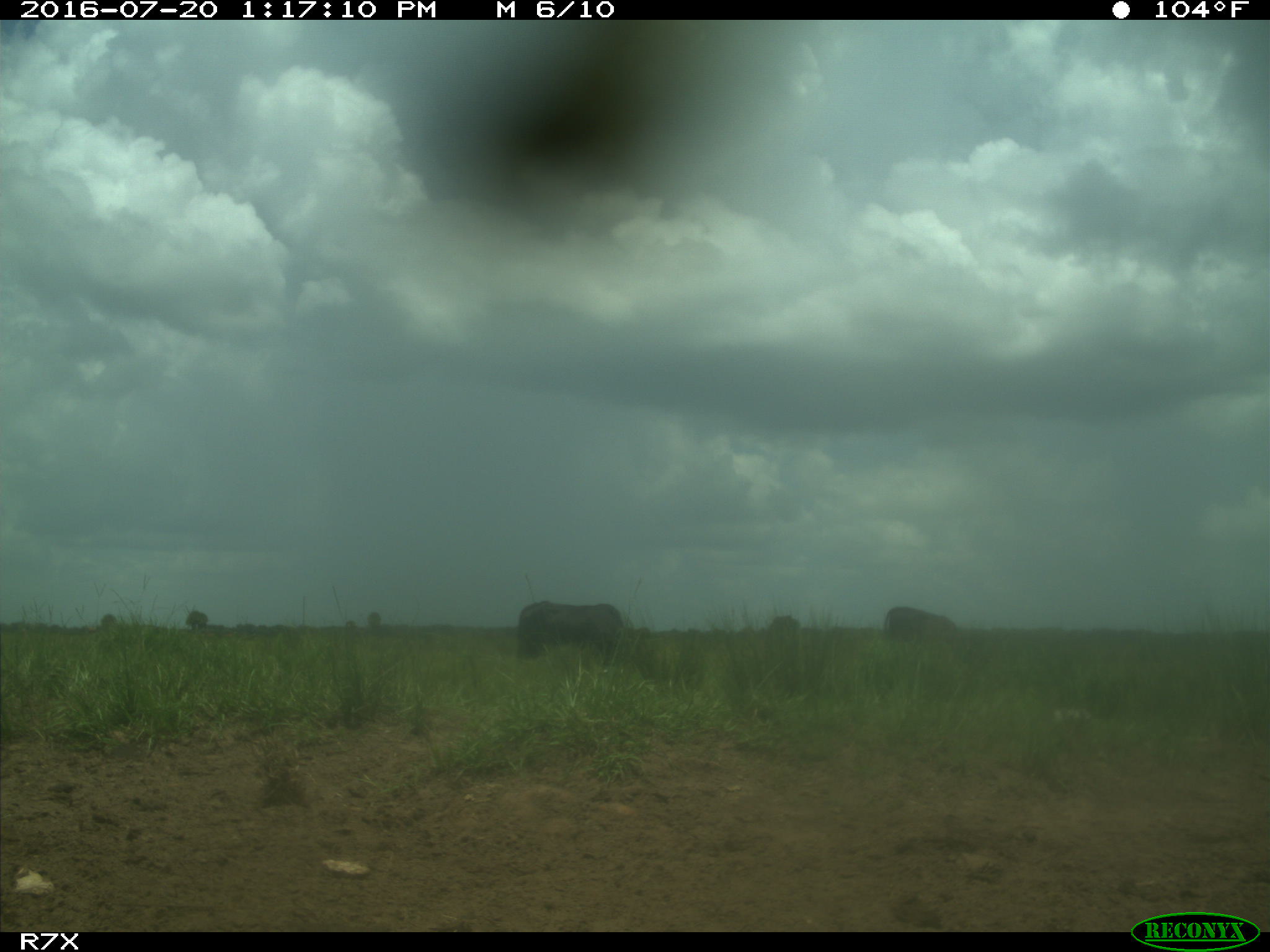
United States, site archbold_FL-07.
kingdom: Animalia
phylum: Chordata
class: Mammalia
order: Artiodactyla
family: Bovidae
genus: Bos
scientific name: Bos taurus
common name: domestic cow